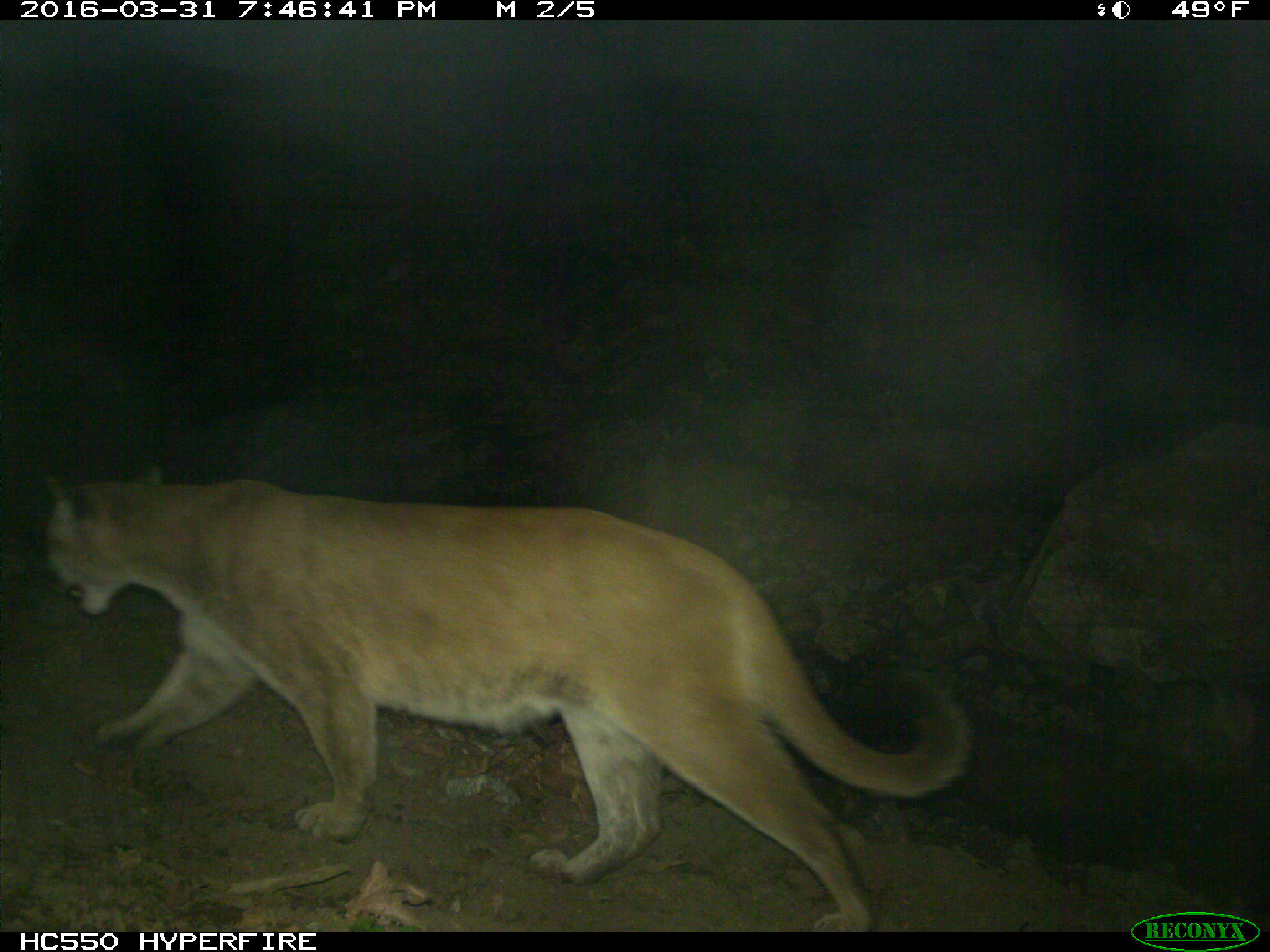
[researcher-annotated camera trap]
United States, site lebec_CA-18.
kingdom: Animalia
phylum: Chordata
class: Mammalia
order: Carnivora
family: Felidae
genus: Puma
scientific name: Puma concolor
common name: mountain lion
Puma concolor (mountain lion).